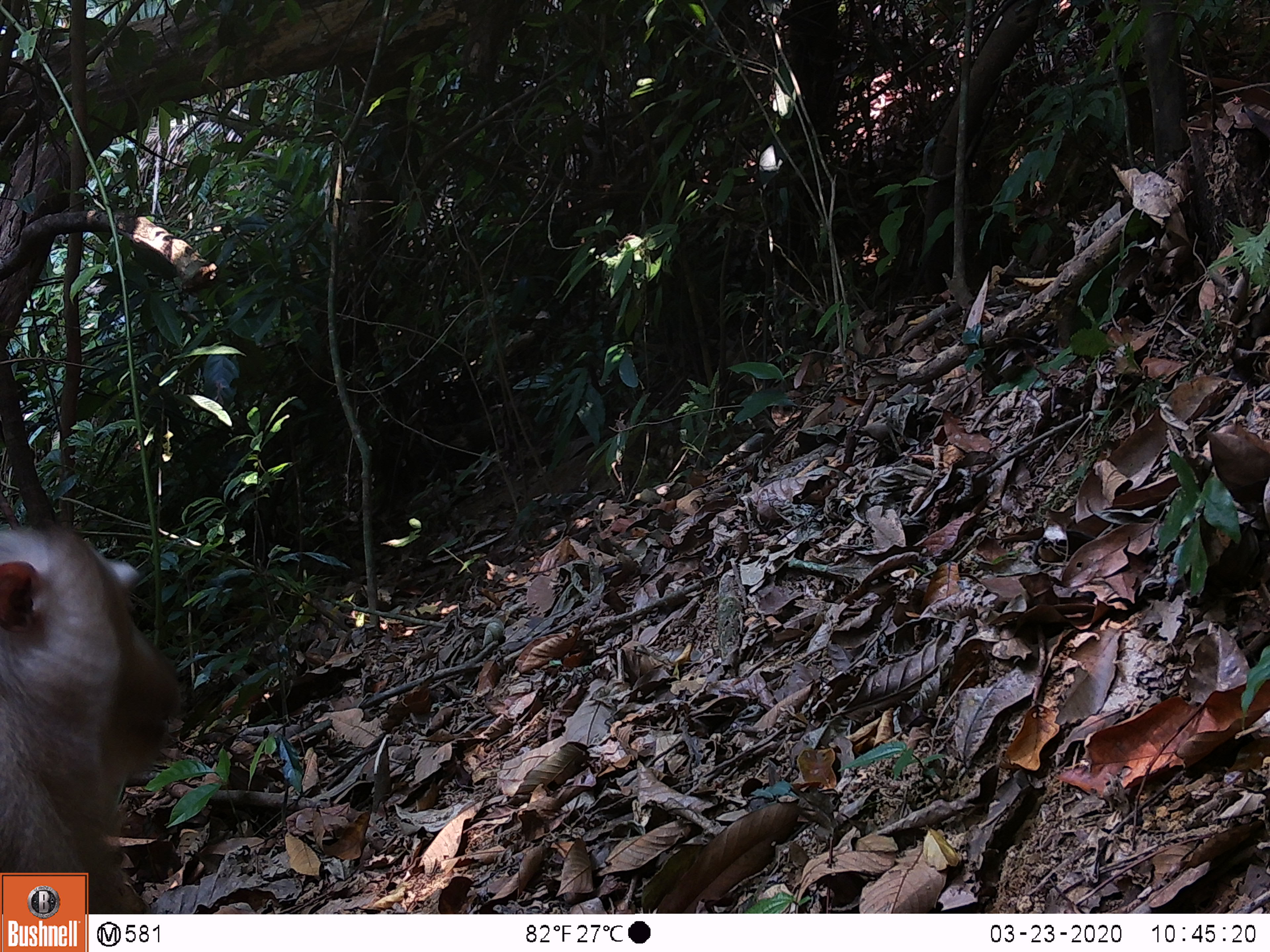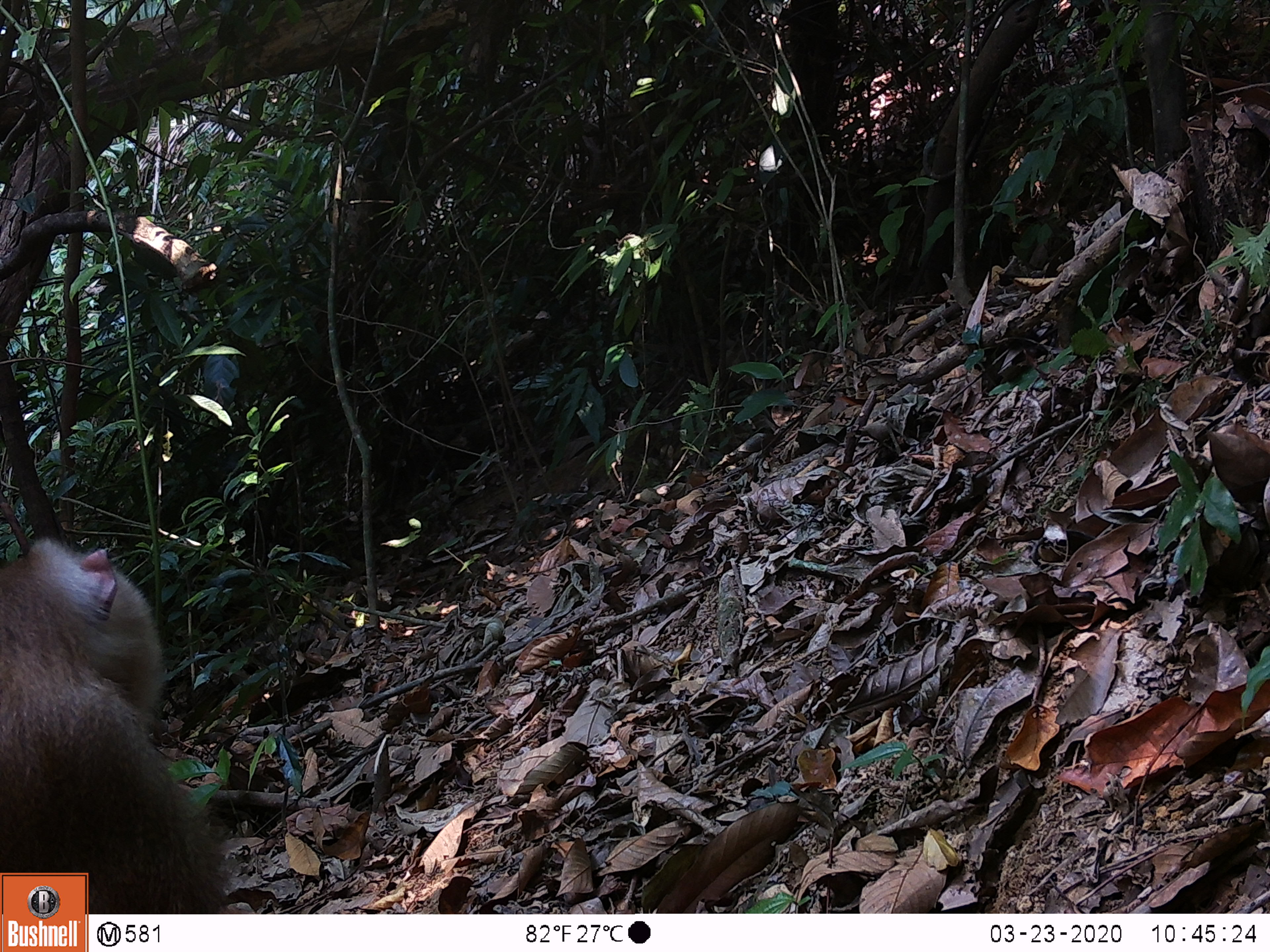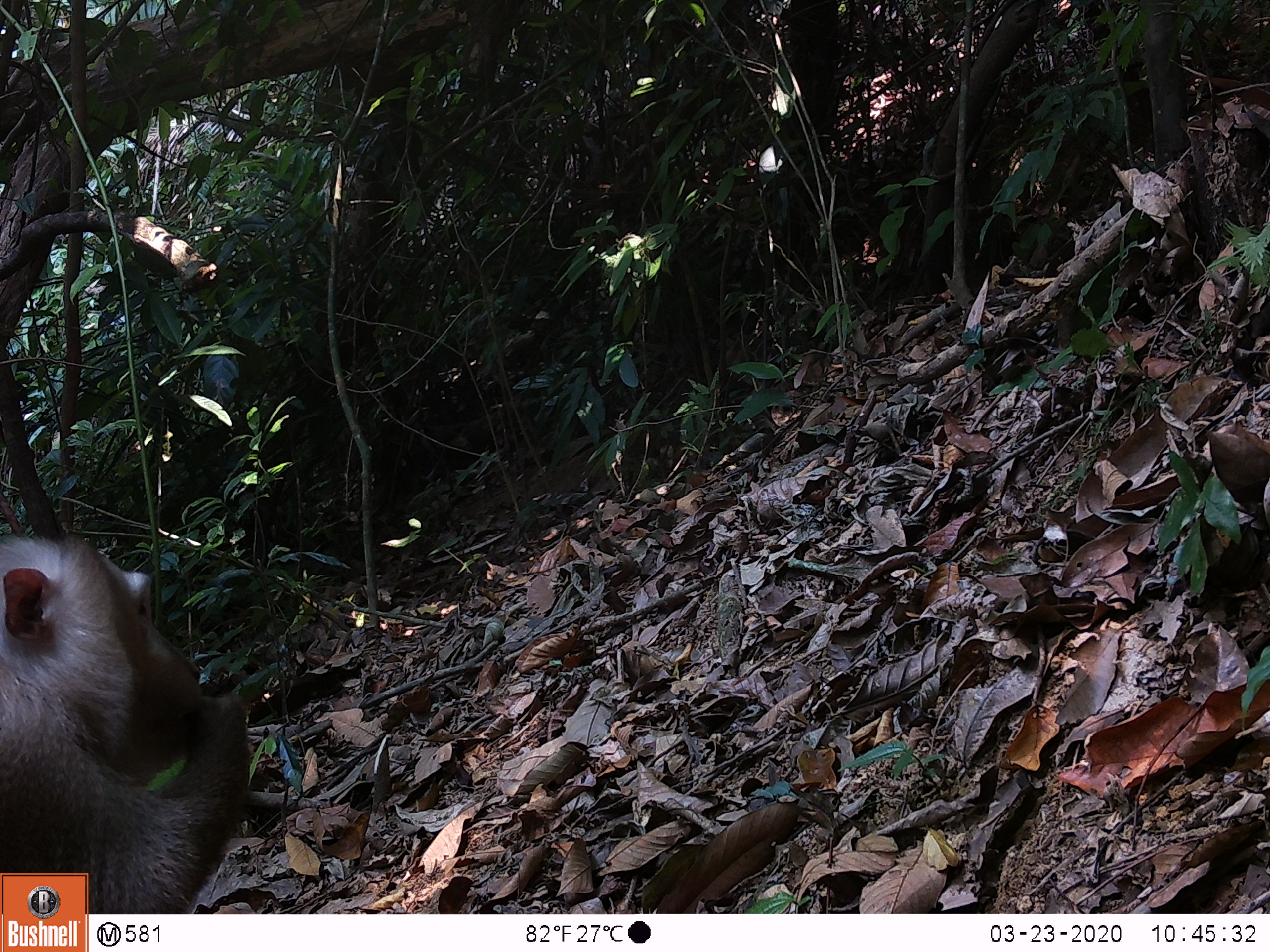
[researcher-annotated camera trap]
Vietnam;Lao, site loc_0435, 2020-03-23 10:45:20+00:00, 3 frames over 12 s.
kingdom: Animalia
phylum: Chordata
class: Mammalia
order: Primates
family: Cercopithecidae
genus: Macaca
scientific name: Macaca nemestrina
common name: pig-tailed macaque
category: pig tailed macaque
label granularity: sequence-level